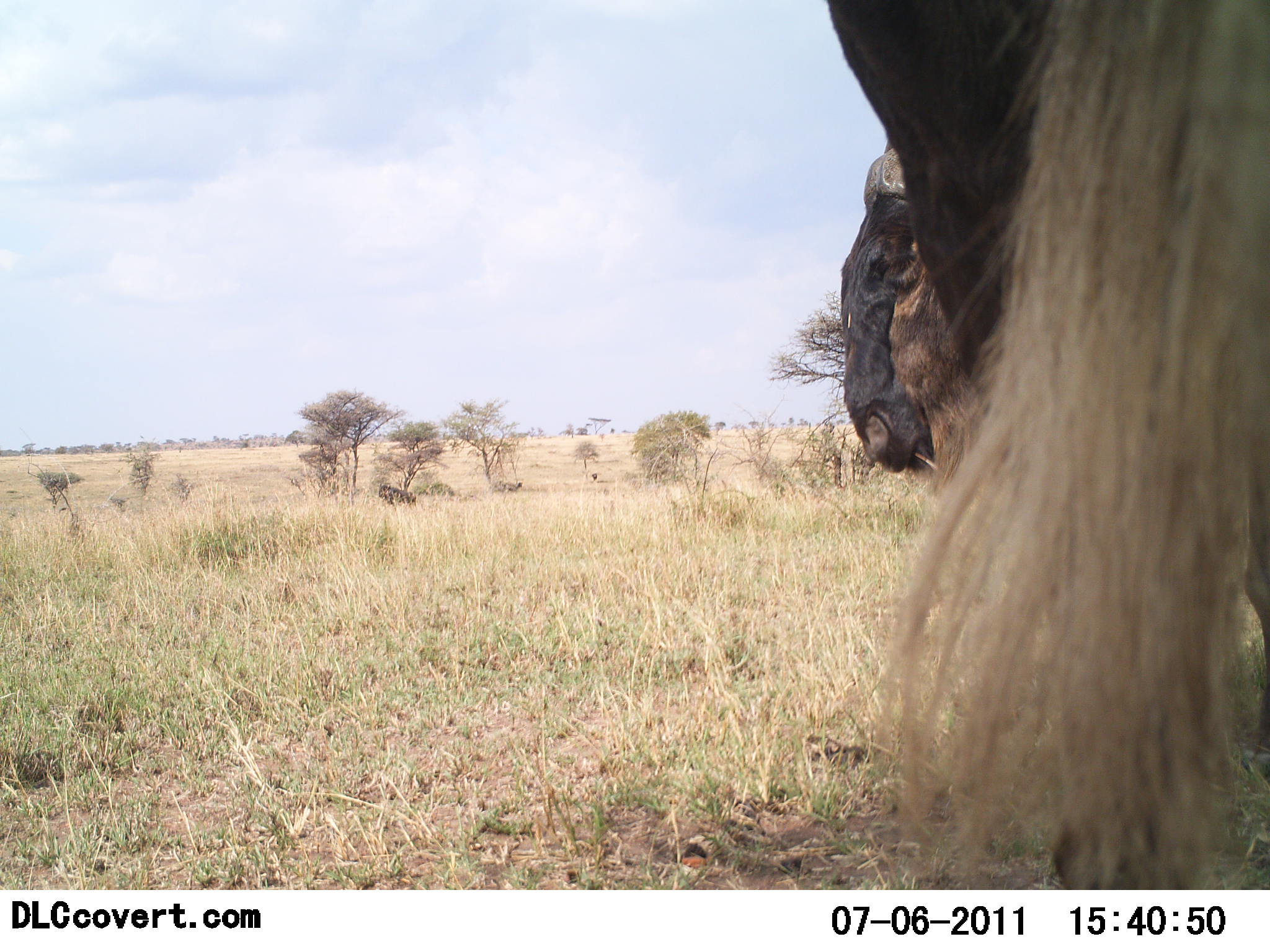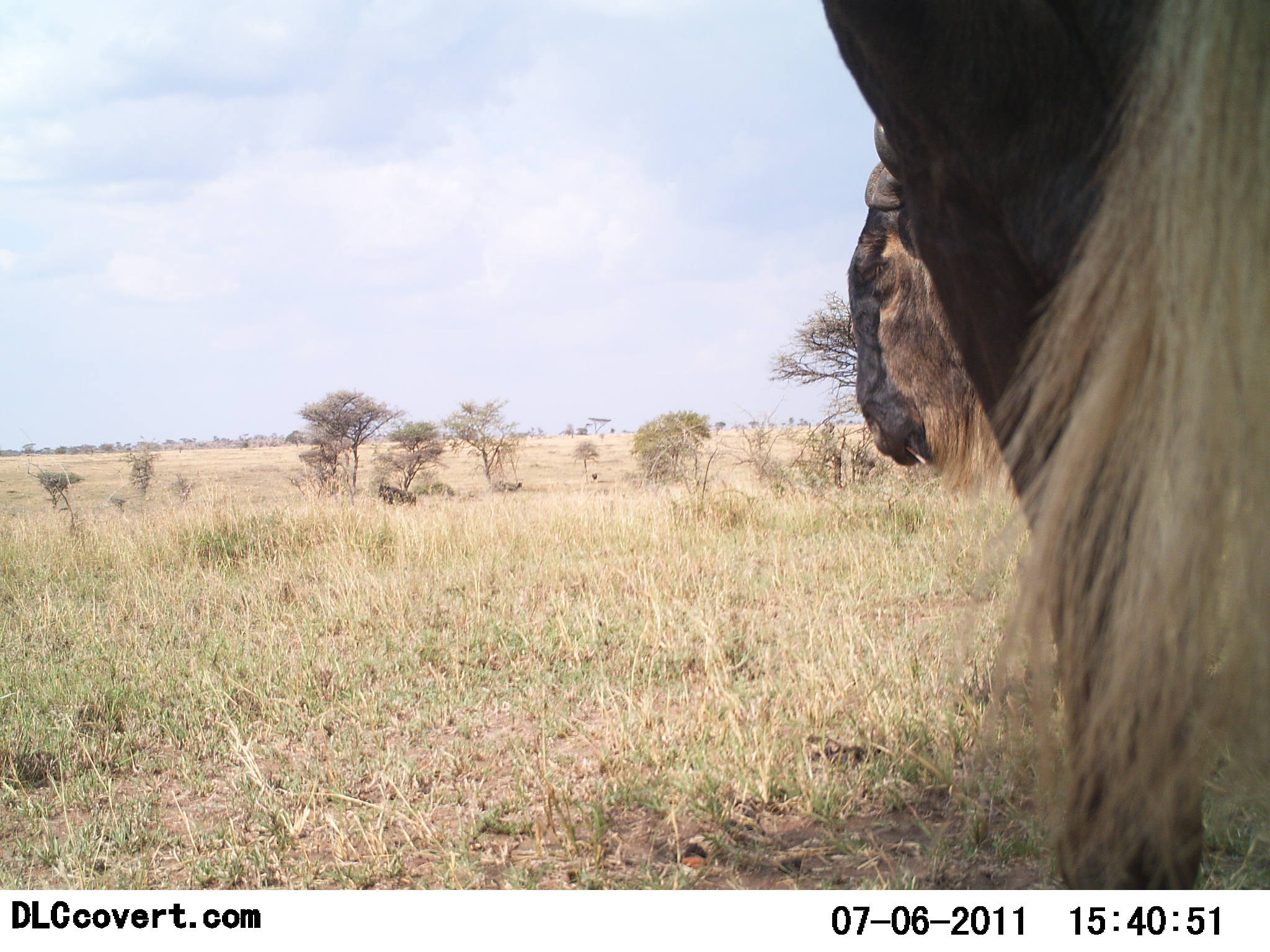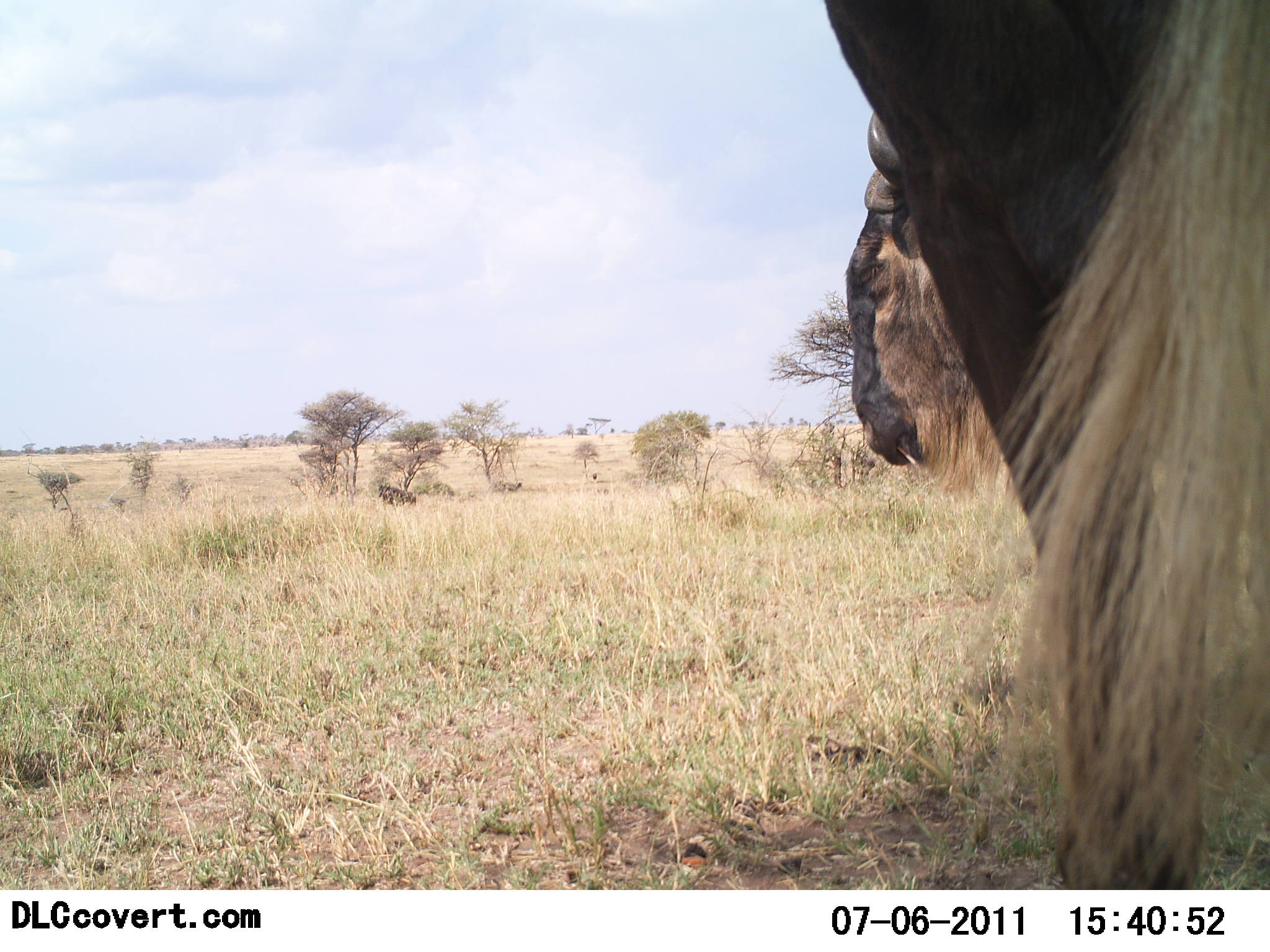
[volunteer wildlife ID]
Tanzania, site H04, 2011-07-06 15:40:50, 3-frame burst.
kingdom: Animalia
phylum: Chordata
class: Mammalia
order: Artiodactyla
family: Bovidae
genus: Connochaetes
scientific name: Connochaetes taurinus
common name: blue wildebeest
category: wildebeest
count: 1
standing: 100%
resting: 15%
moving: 0%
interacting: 0%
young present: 0%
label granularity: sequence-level